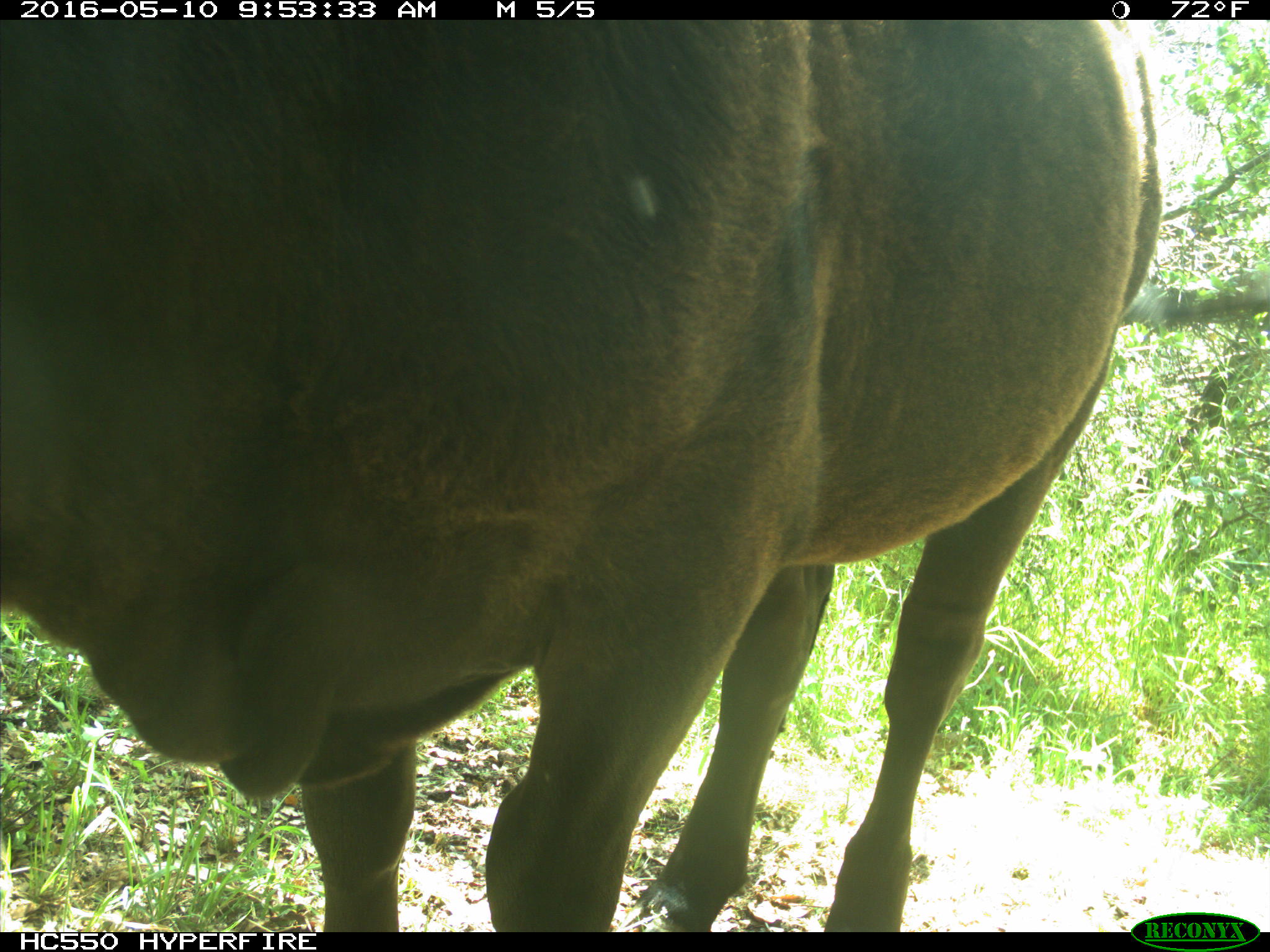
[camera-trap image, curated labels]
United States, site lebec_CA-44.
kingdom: Animalia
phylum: Chordata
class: Mammalia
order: Artiodactyla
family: Bovidae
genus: Bos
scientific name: Bos taurus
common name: domestic cow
Bos taurus (domestic cow).